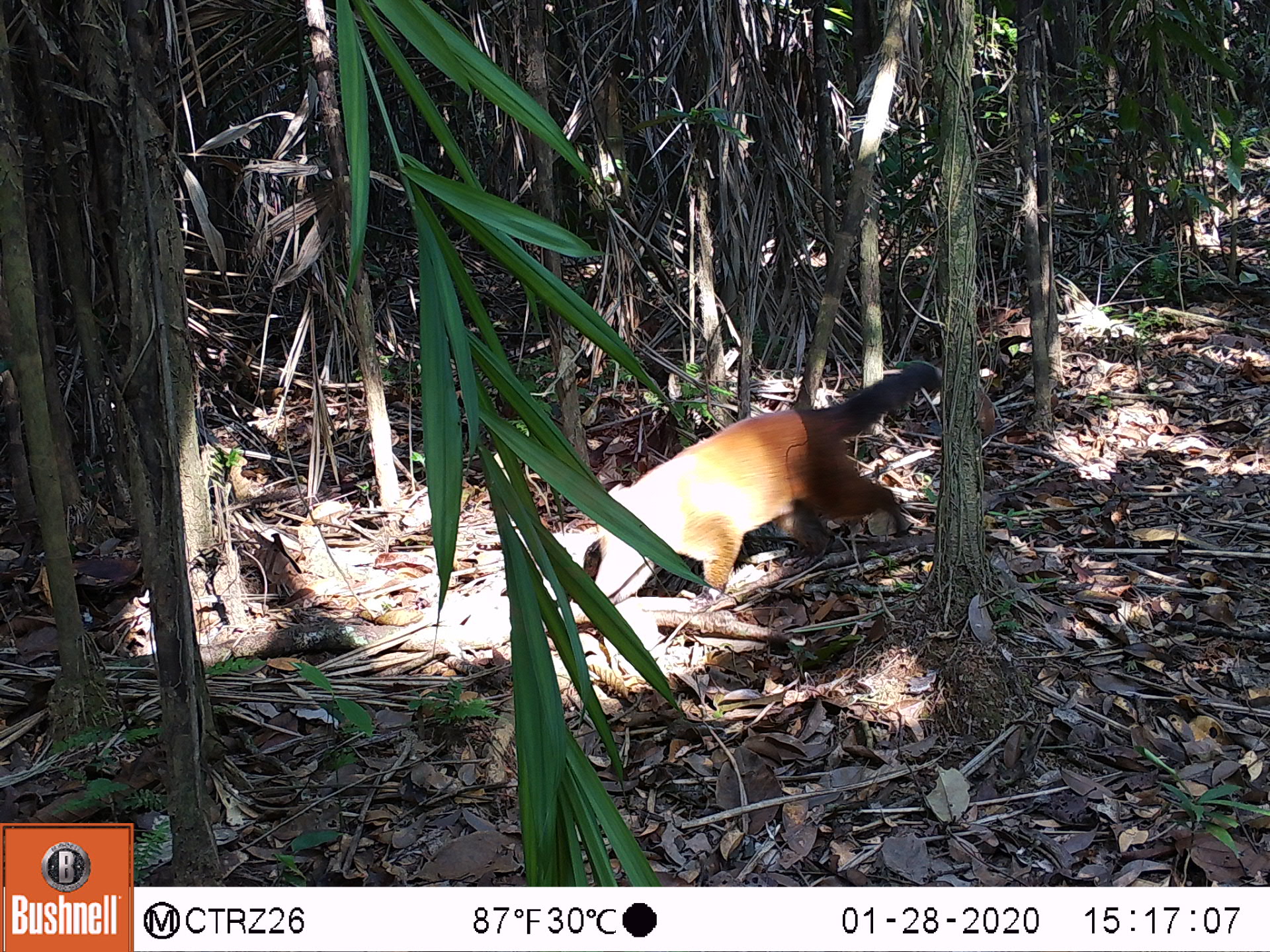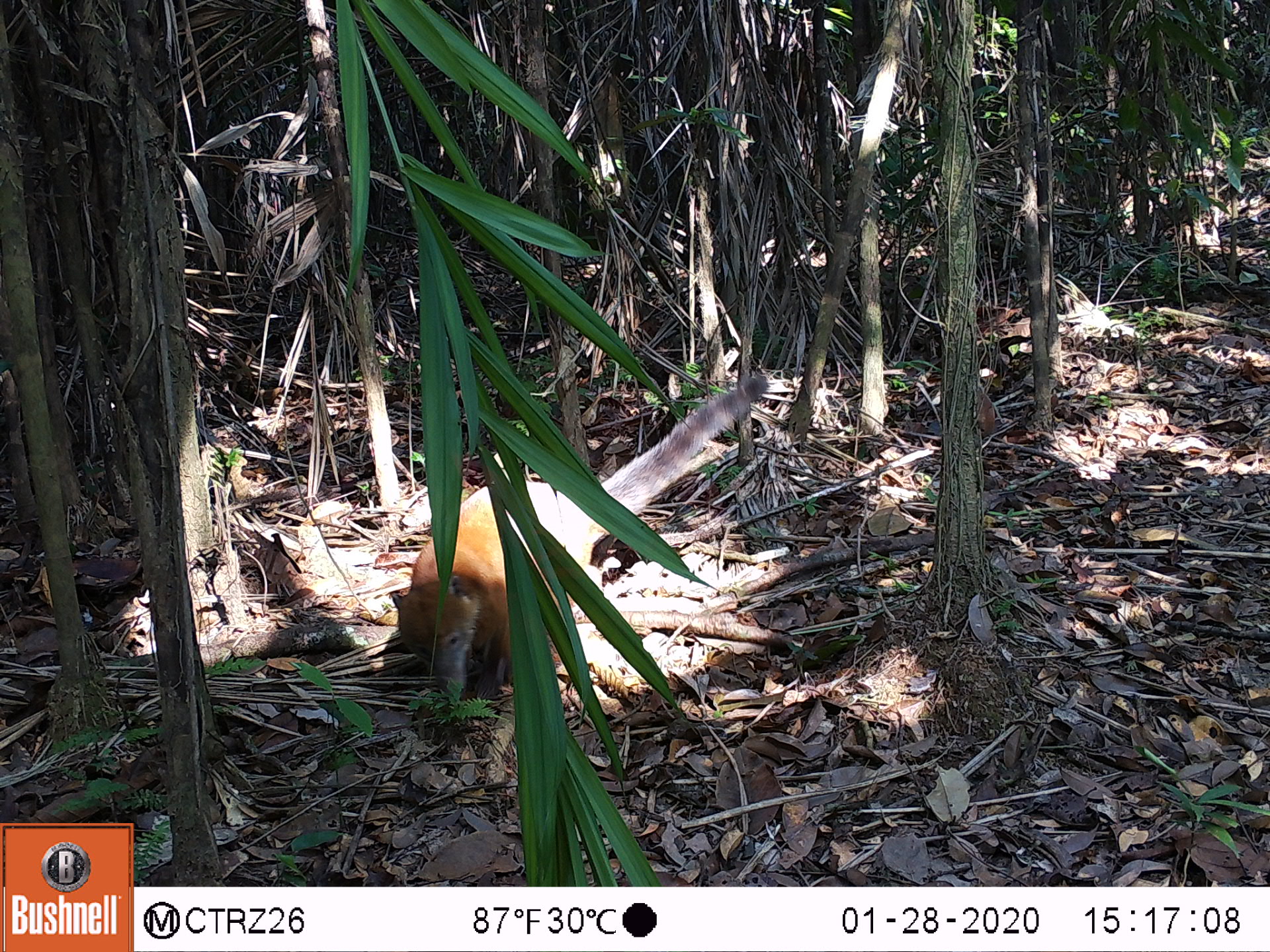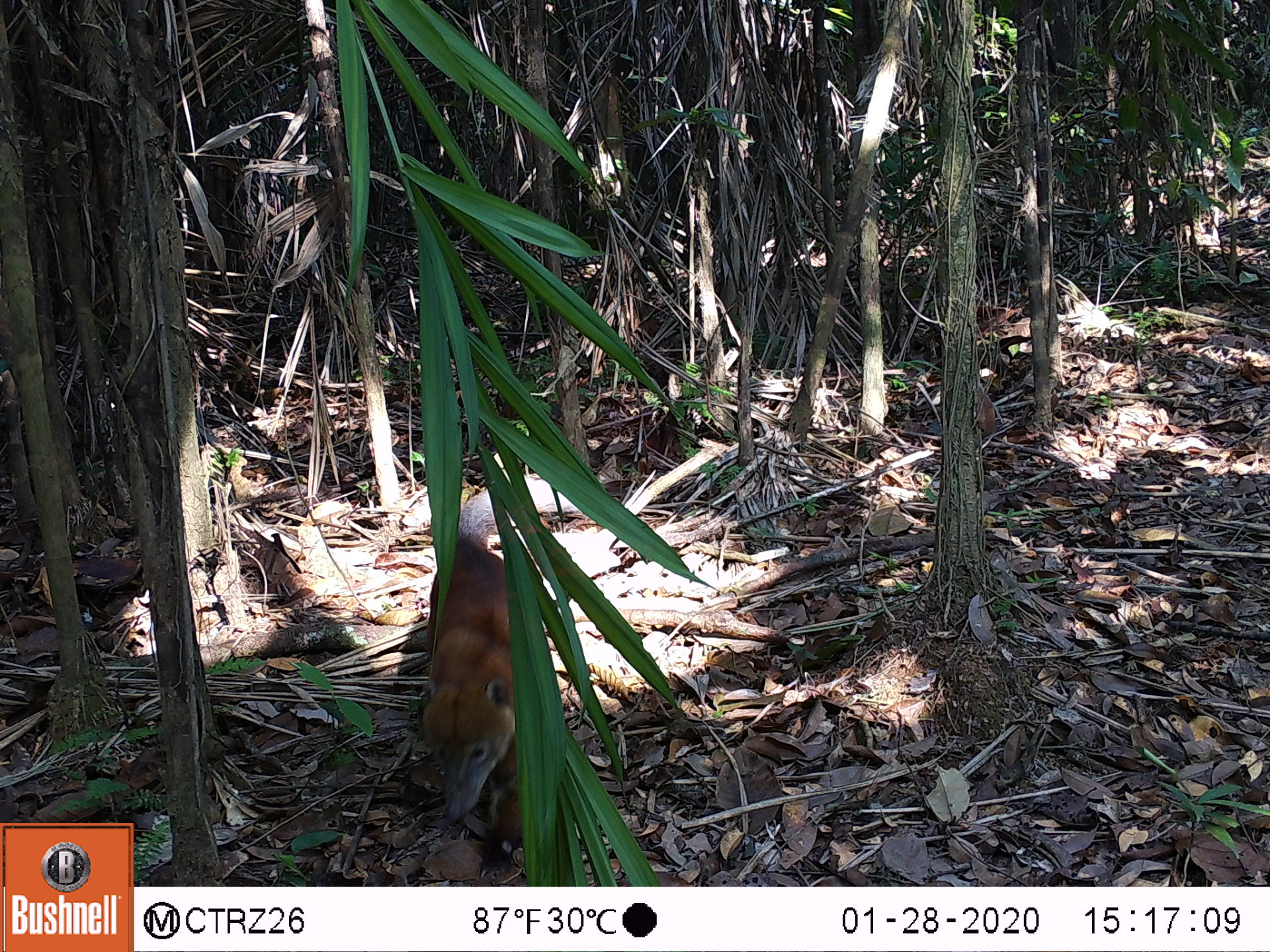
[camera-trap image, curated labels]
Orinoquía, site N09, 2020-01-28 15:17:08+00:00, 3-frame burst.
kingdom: Animalia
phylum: Chordata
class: Mammalia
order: Carnivora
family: Procyonidae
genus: Nasua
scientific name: Nasua nasua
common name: south american coati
South american coati (Nasua nasua).